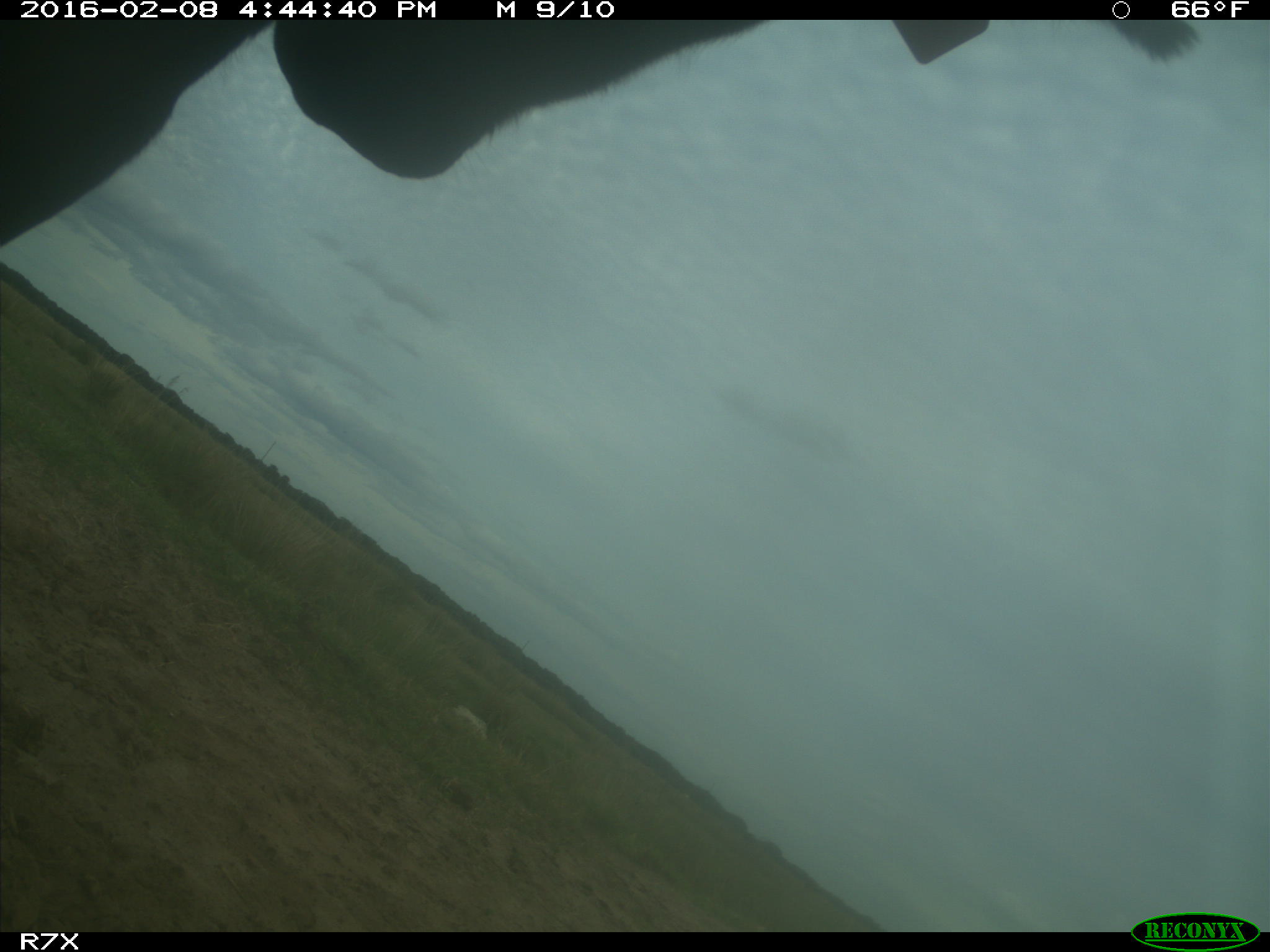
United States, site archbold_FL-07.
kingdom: Animalia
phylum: Chordata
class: Mammalia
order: Artiodactyla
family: Bovidae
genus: Bos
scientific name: Bos taurus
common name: domestic cow